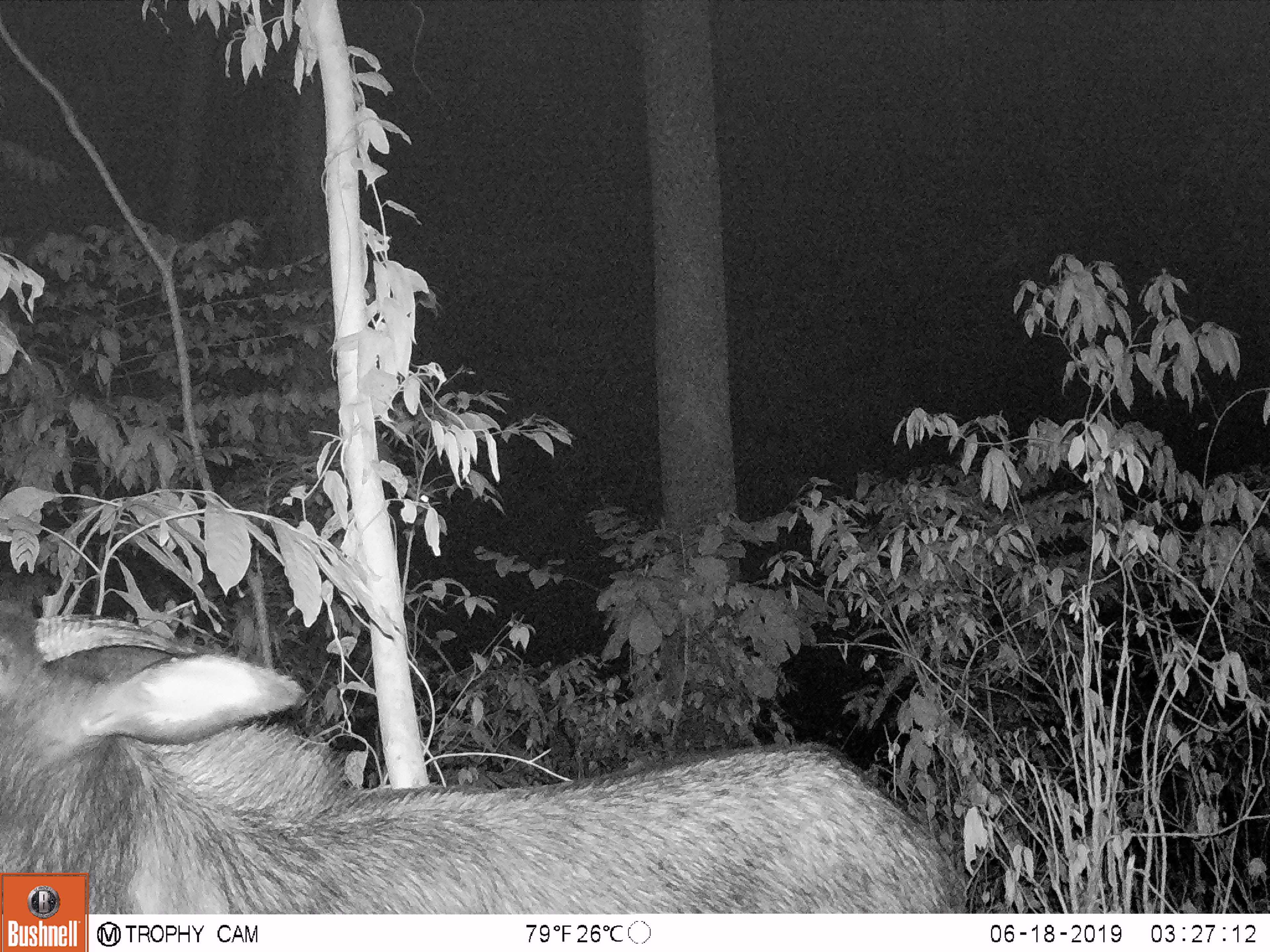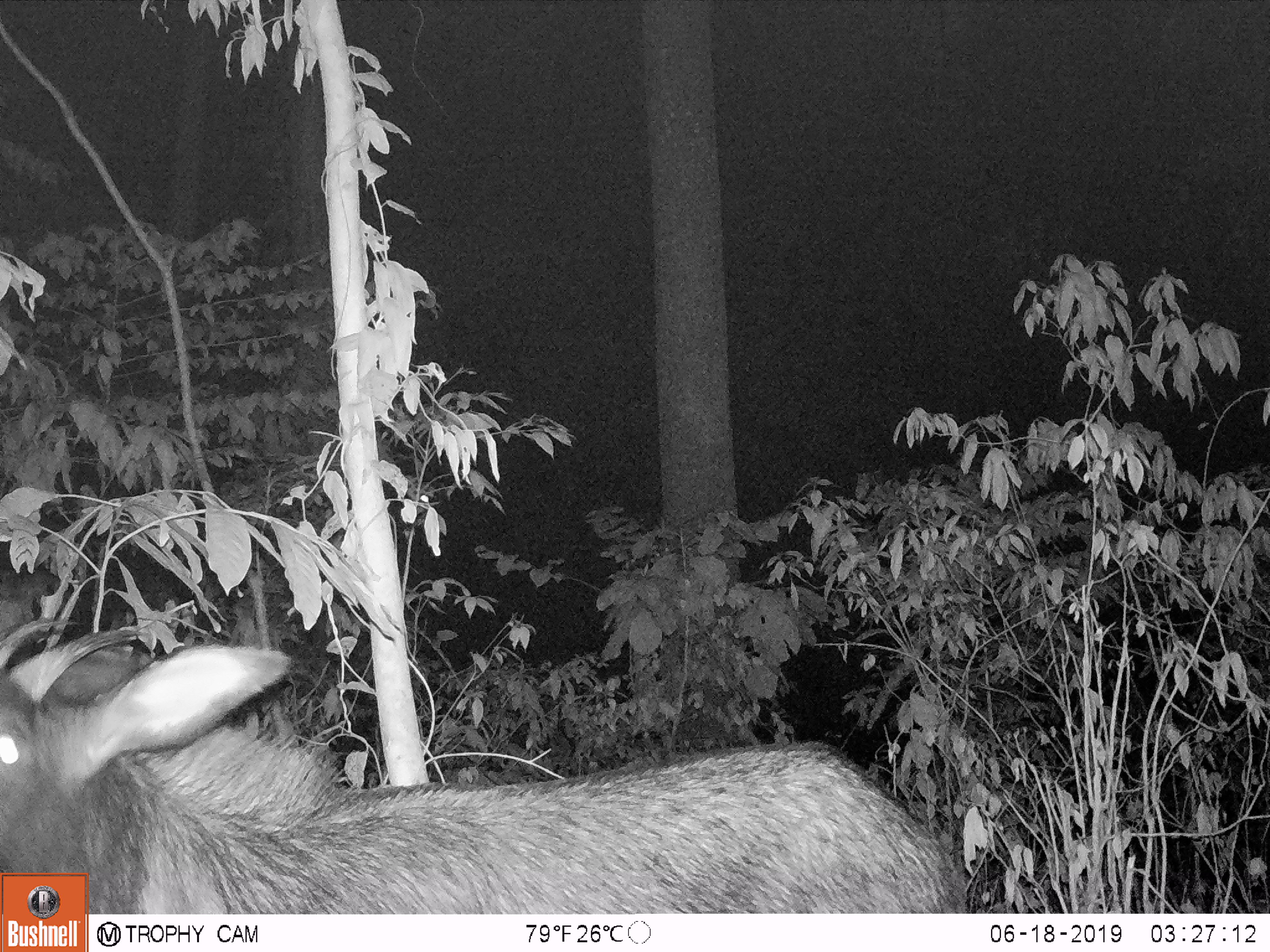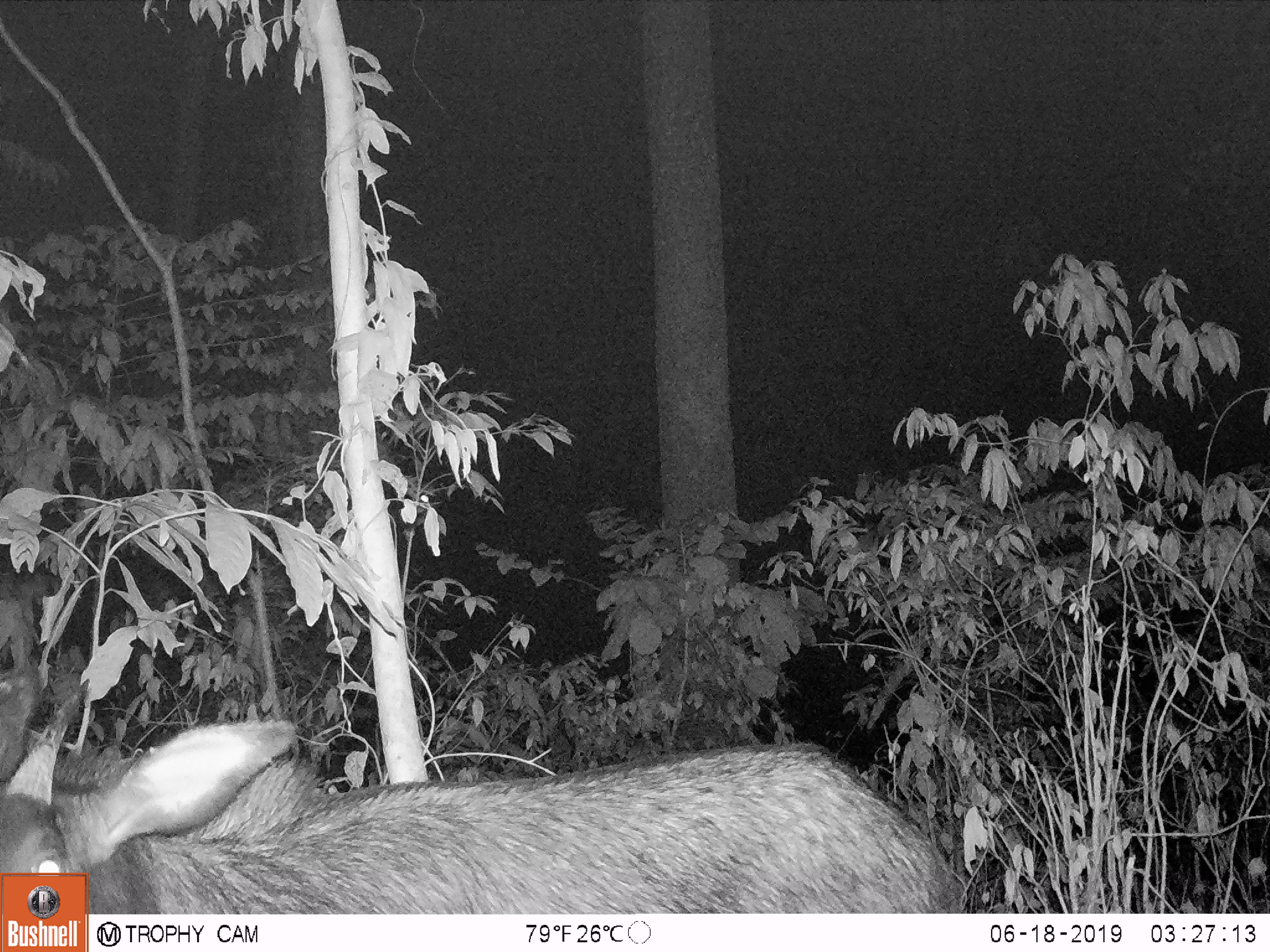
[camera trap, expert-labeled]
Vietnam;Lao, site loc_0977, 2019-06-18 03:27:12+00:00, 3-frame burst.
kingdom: Animalia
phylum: Chordata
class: Mammalia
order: Artiodactyla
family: Bovidae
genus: Capricornis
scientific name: Capricornis sumatraensis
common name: chinese serow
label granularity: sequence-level